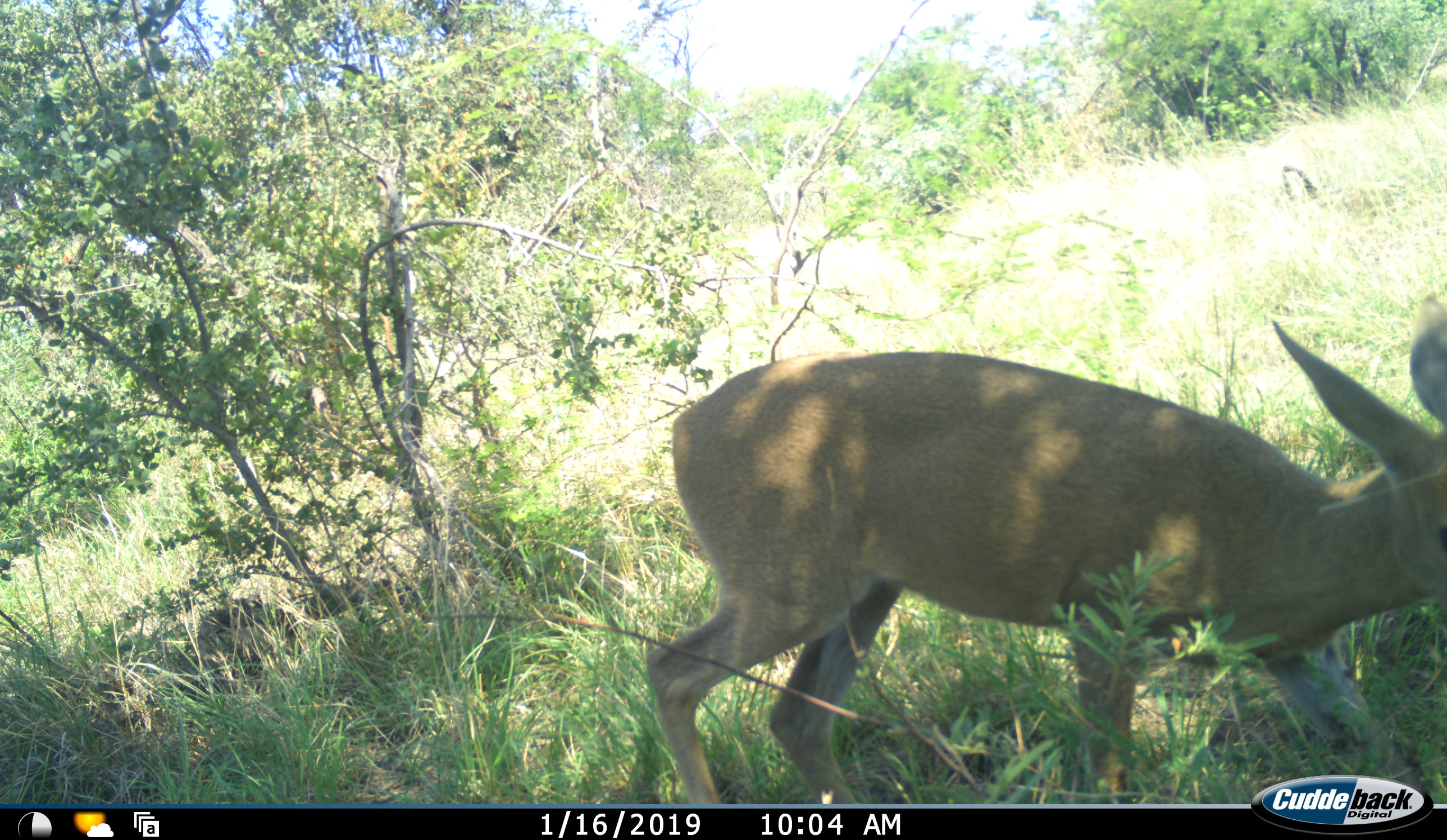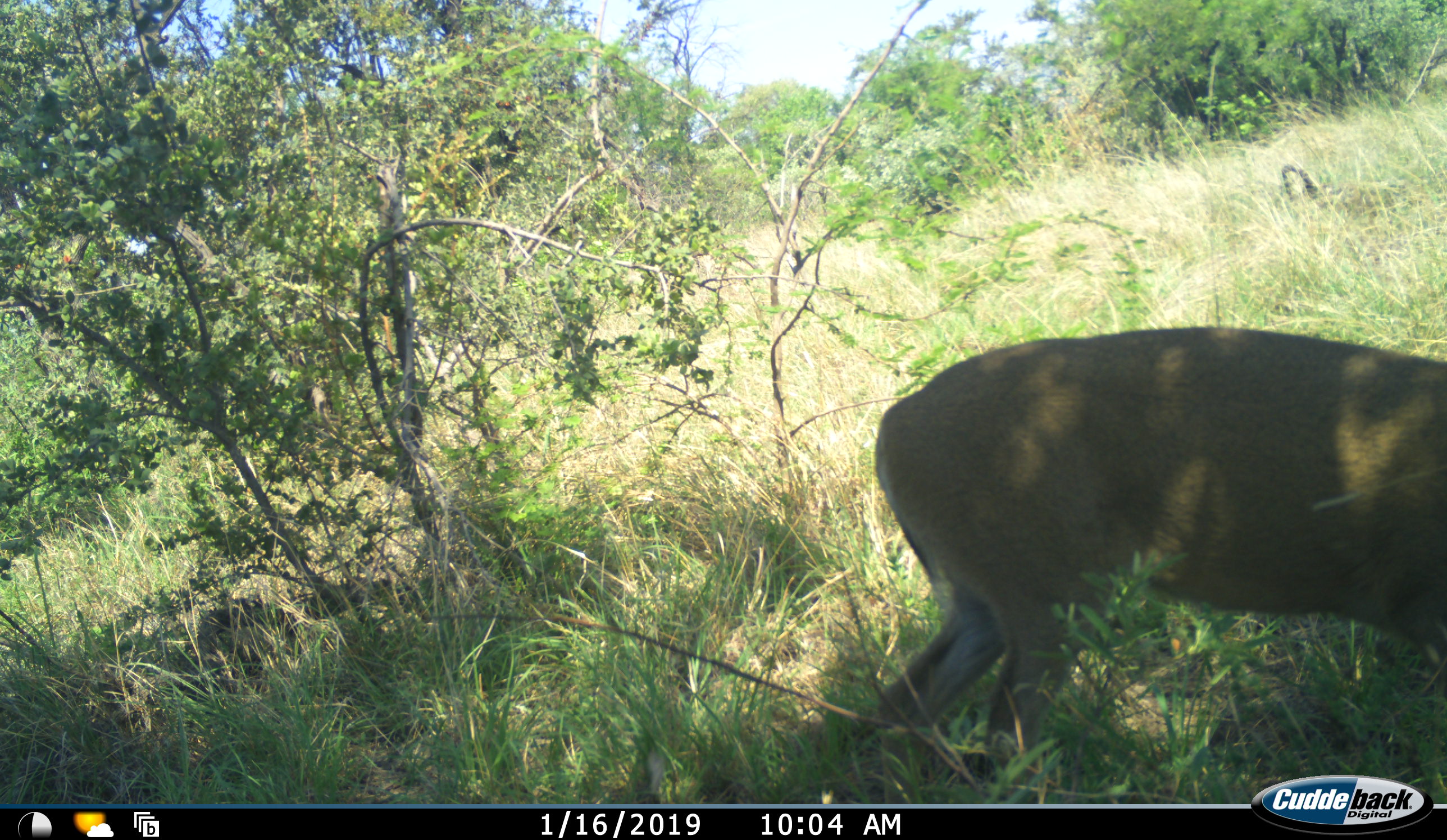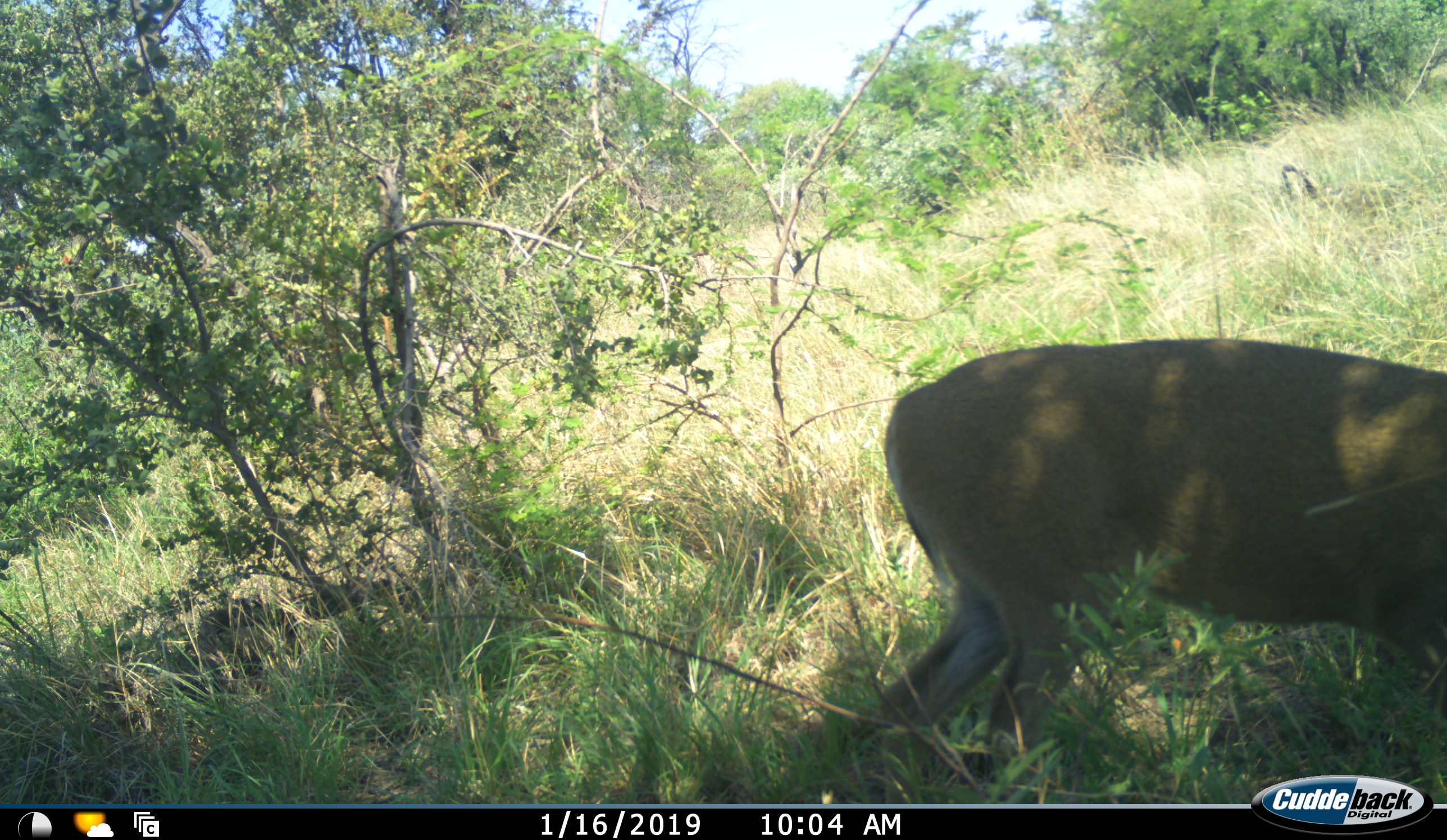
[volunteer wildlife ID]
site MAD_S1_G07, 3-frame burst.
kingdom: Animalia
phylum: Chordata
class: Mammalia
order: Artiodactyla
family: Bovidae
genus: Redunca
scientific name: Redunca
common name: reedbuck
Reedbuck (Redunca), count 1. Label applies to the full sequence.